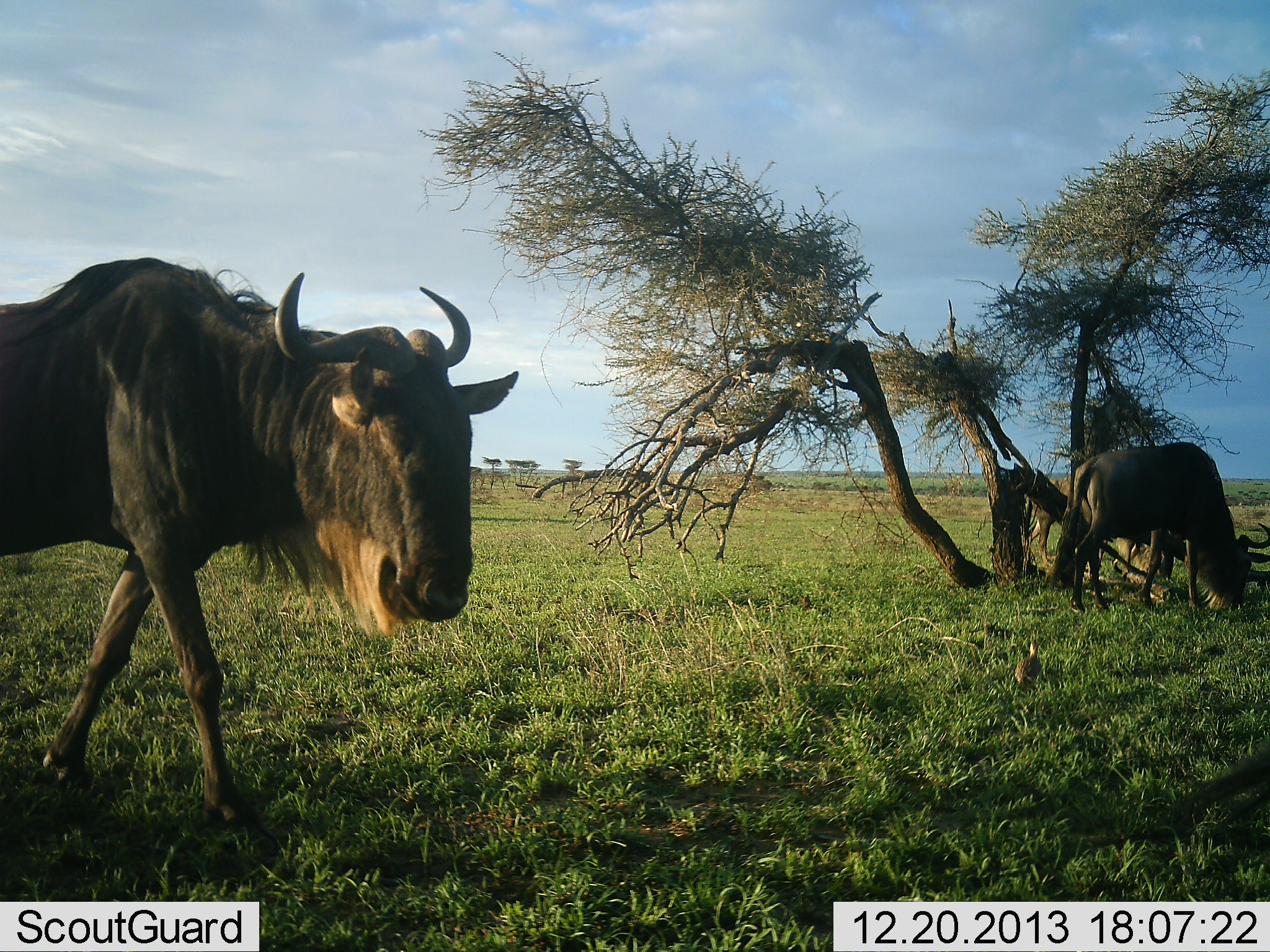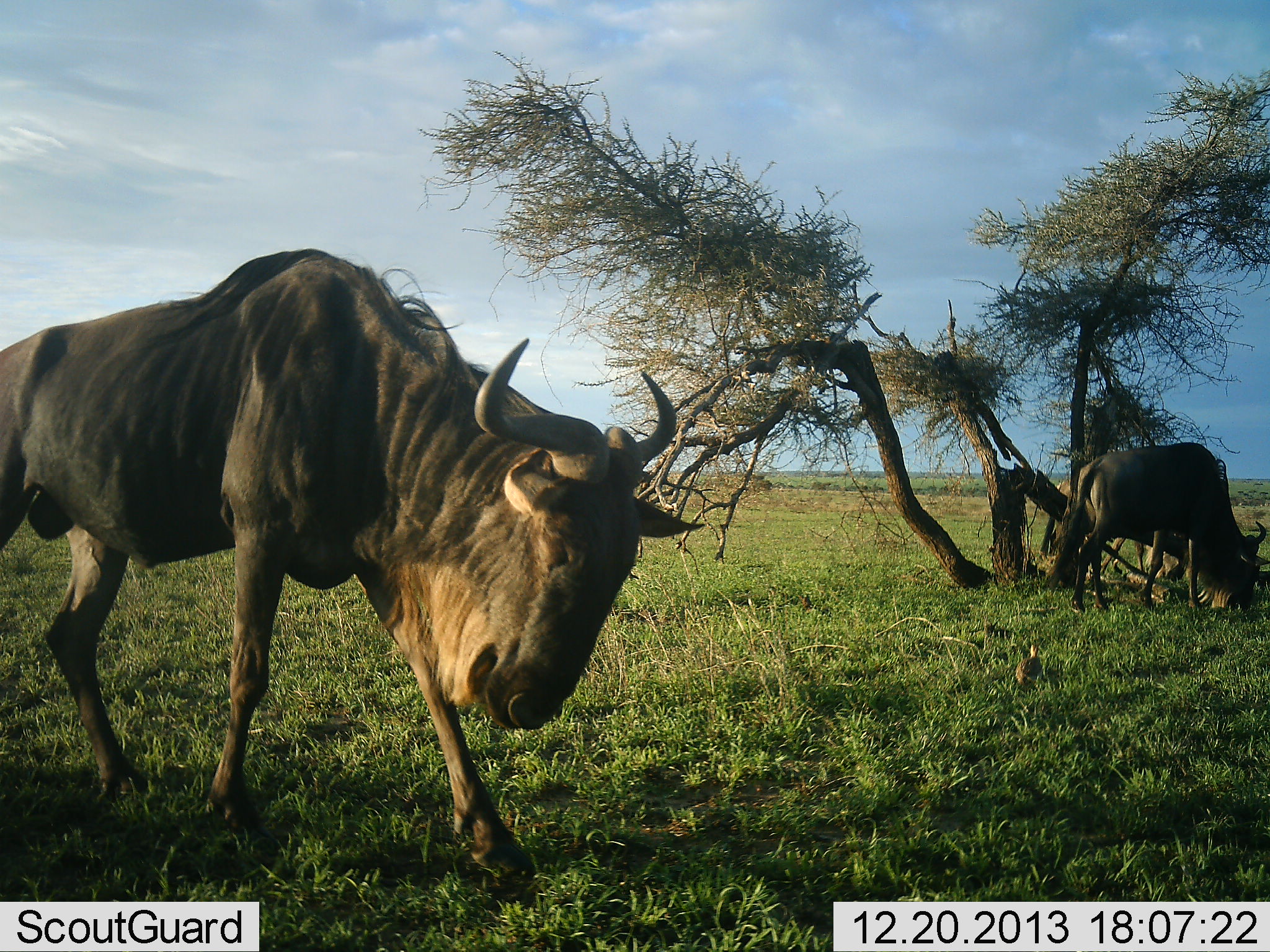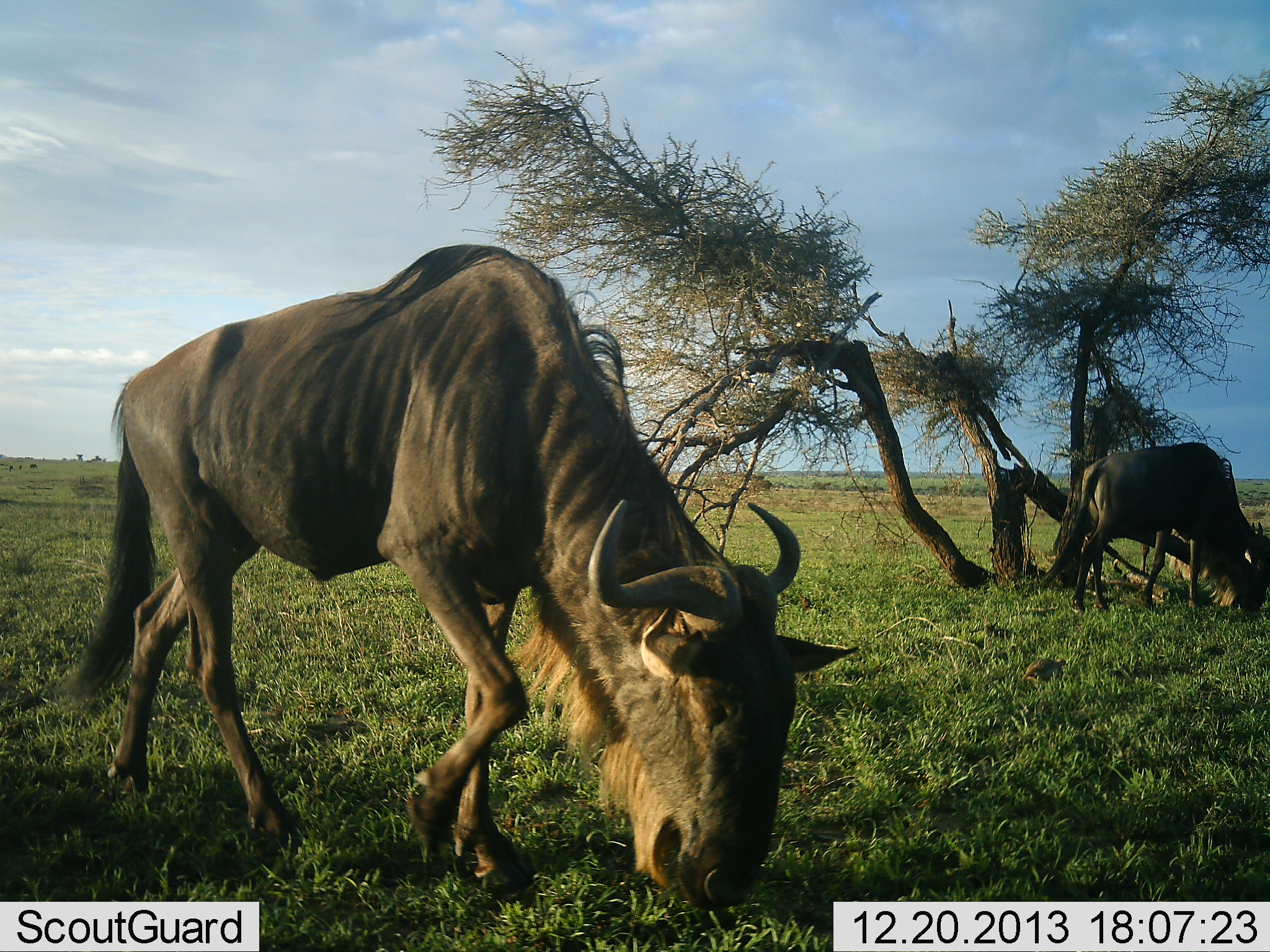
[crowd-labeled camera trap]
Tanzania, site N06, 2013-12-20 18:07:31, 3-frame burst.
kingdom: Animalia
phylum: Chordata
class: Mammalia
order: Artiodactyla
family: Bovidae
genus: Connochaetes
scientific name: Connochaetes taurinus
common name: blue wildebeest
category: wildebeest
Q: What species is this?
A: Wildebeest (blue wildebeest) (Connochaetes taurinus).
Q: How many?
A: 2.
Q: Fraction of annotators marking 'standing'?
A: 30%.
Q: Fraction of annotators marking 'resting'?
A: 0%.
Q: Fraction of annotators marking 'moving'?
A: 30%.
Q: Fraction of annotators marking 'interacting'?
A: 0%.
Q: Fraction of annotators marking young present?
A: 0%.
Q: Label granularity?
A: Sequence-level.